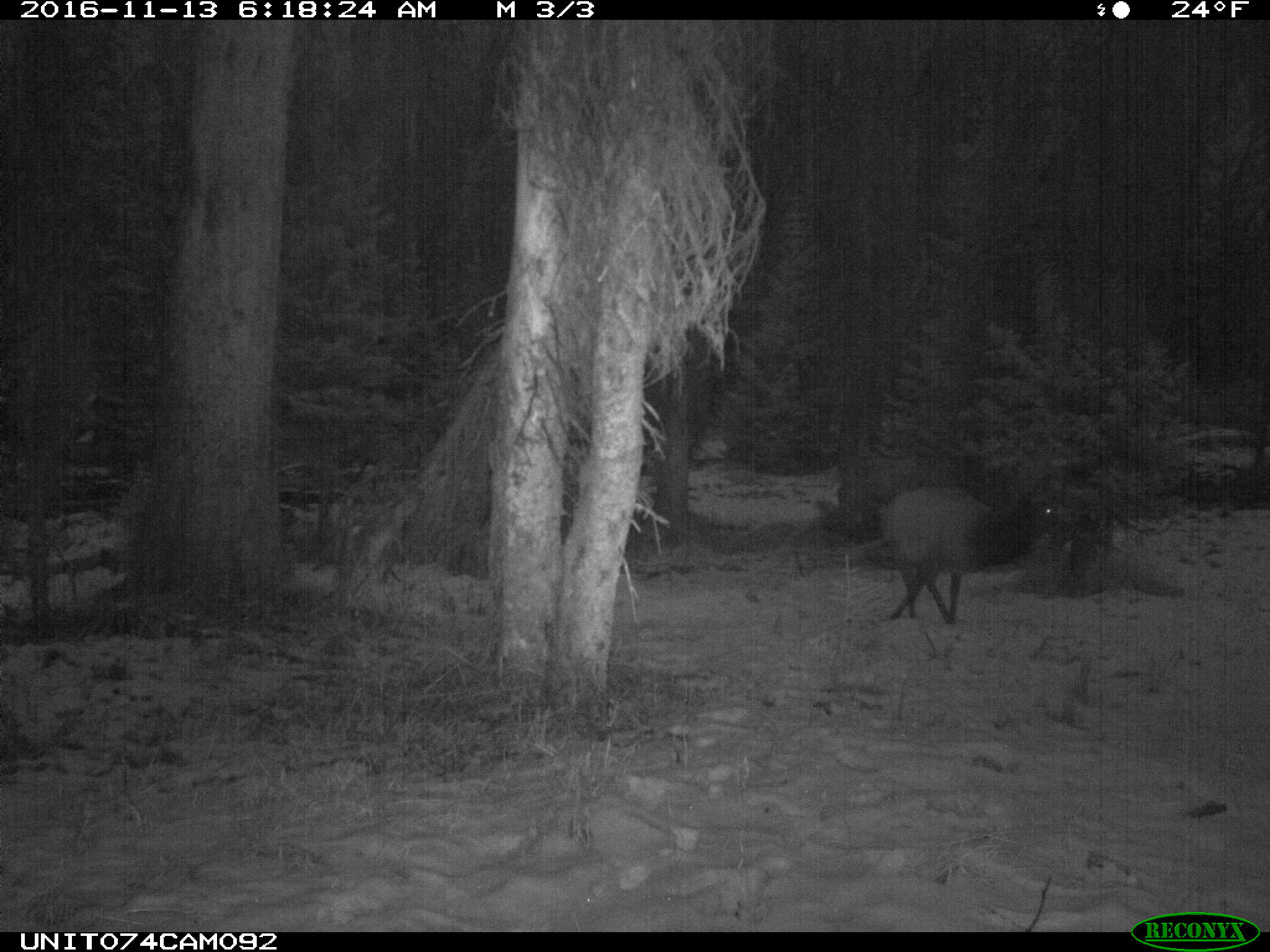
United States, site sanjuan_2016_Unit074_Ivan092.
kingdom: Animalia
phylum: Chordata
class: Mammalia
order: Artiodactyla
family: Cervidae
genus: Cervus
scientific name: Cervus elaphus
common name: red deer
Cervus elaphus (red deer).